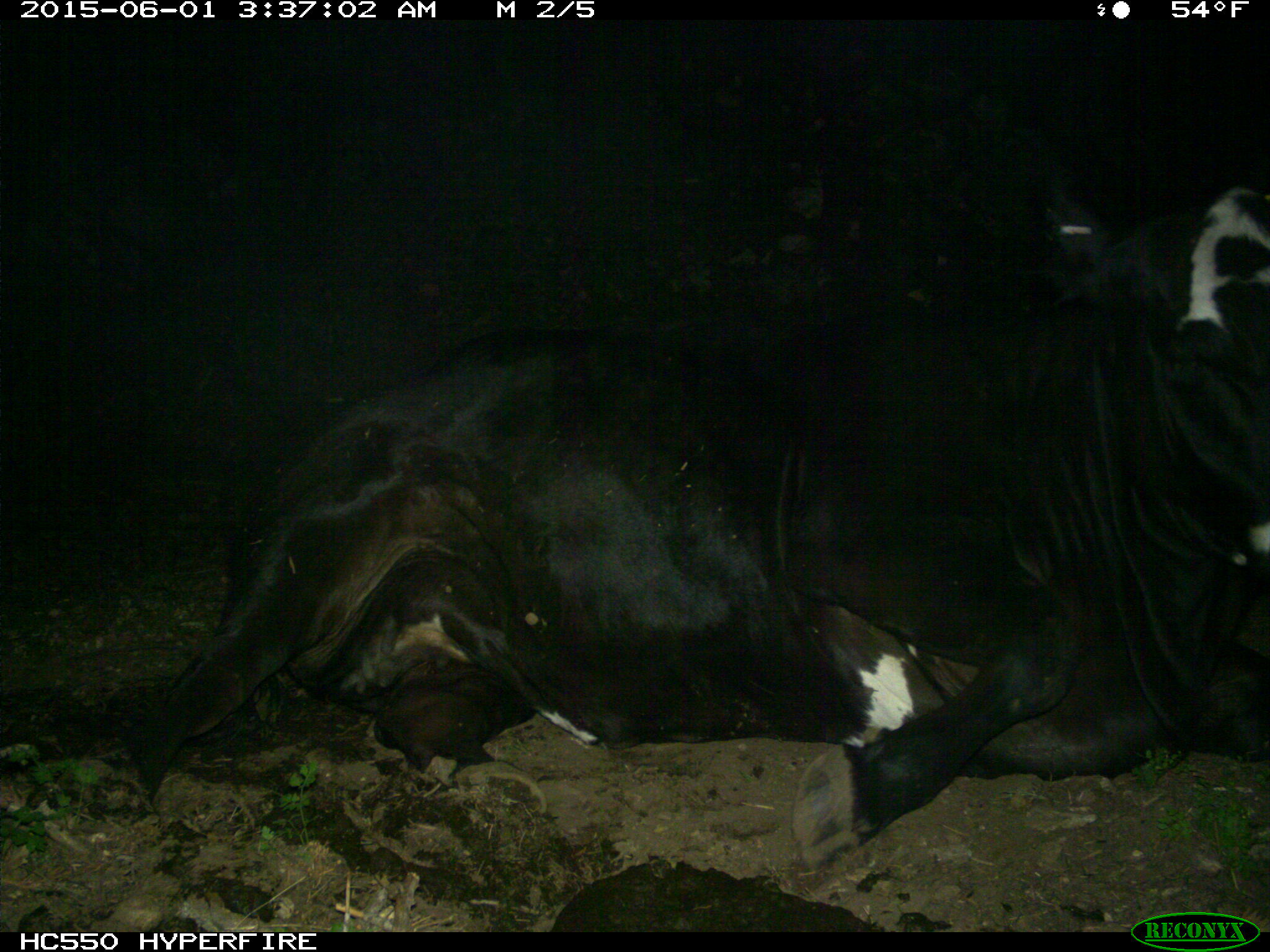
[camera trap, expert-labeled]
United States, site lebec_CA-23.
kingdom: Animalia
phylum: Chordata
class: Mammalia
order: Artiodactyla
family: Bovidae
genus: Bos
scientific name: Bos taurus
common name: domestic cow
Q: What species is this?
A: Bos taurus (domestic cow).